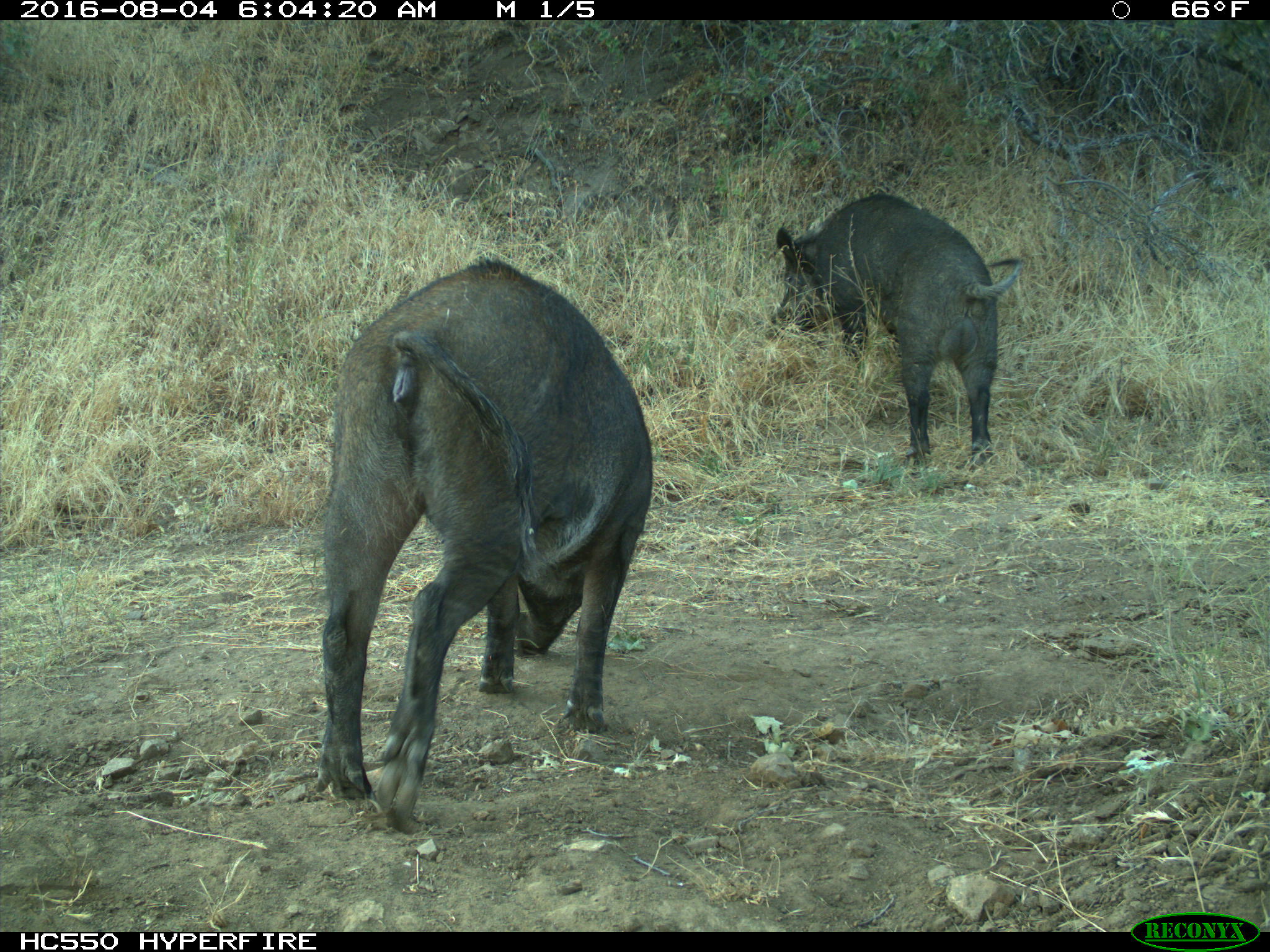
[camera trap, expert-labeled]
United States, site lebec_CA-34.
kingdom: Animalia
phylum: Chordata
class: Mammalia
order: Artiodactyla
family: Suidae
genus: Sus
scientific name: Sus scrofa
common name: wild boar